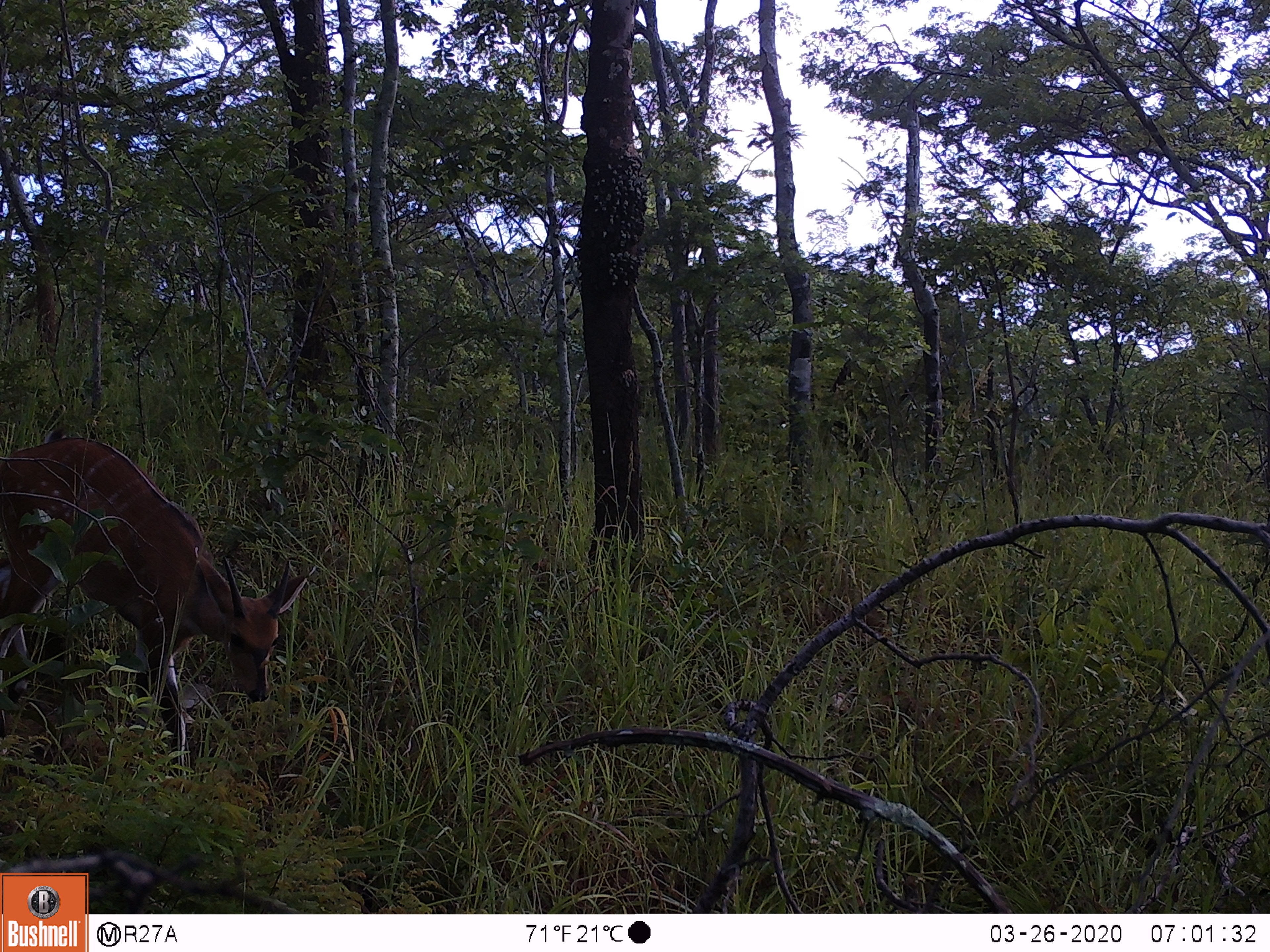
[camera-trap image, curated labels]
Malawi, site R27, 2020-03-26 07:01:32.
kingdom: Animalia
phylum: Chordata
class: Mammalia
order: Artiodactyla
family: Bovidae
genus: Tragelaphus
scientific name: Tragelaphus sylvaticus sylvaticus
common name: cape bushbuck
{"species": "cape bushbuck (Tragelaphus sylvaticus sylvaticus)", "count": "1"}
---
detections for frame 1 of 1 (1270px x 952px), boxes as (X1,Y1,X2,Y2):
cape bushbuck: (0,438,312,758)